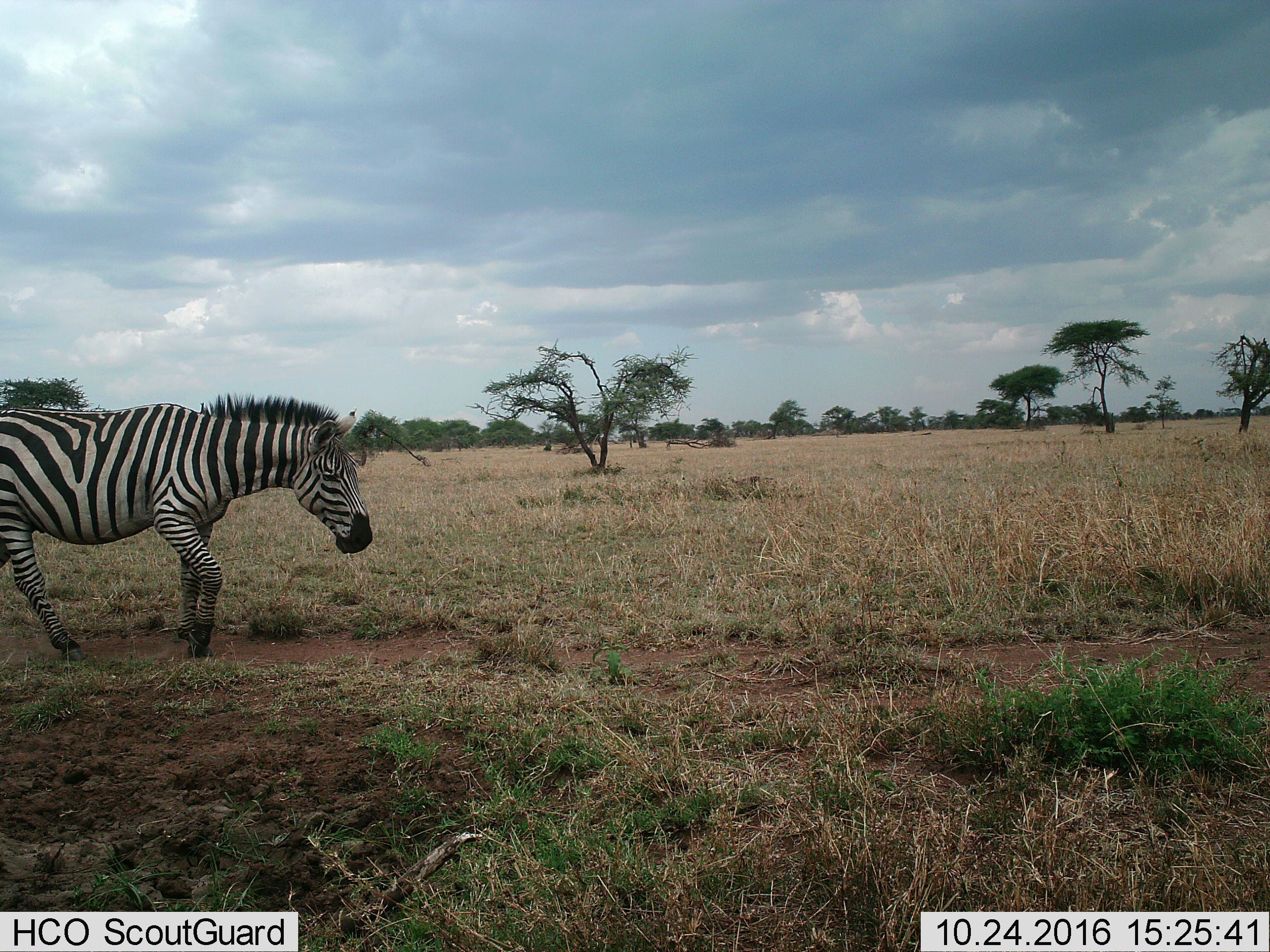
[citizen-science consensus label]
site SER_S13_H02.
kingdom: Animalia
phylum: Chordata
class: Mammalia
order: Perissodactyla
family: Equidae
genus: Equus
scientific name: Equus quagga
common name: plains zebra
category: zebraplains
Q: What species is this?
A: Zebraplains (plains zebra) (Equus quagga).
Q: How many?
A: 1.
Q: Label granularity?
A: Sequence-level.